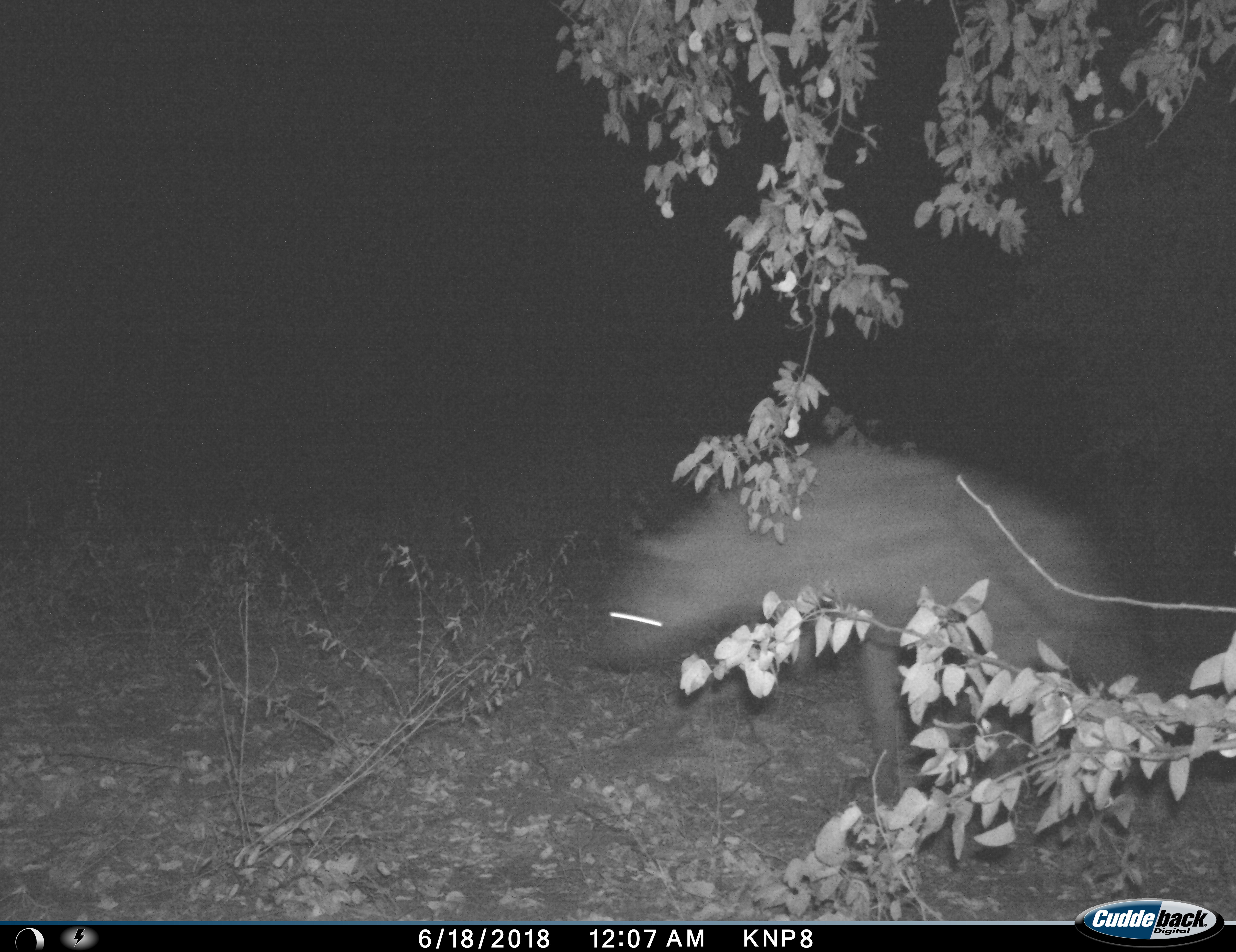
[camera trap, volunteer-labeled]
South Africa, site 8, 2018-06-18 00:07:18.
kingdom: Animalia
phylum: Chordata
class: Mammalia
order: Carnivora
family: Hyaenidae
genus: Crocuta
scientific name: Crocuta crocuta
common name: spotted hyena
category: hyenaspotted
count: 1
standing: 0%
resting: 0%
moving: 100%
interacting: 0%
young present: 0%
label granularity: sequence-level